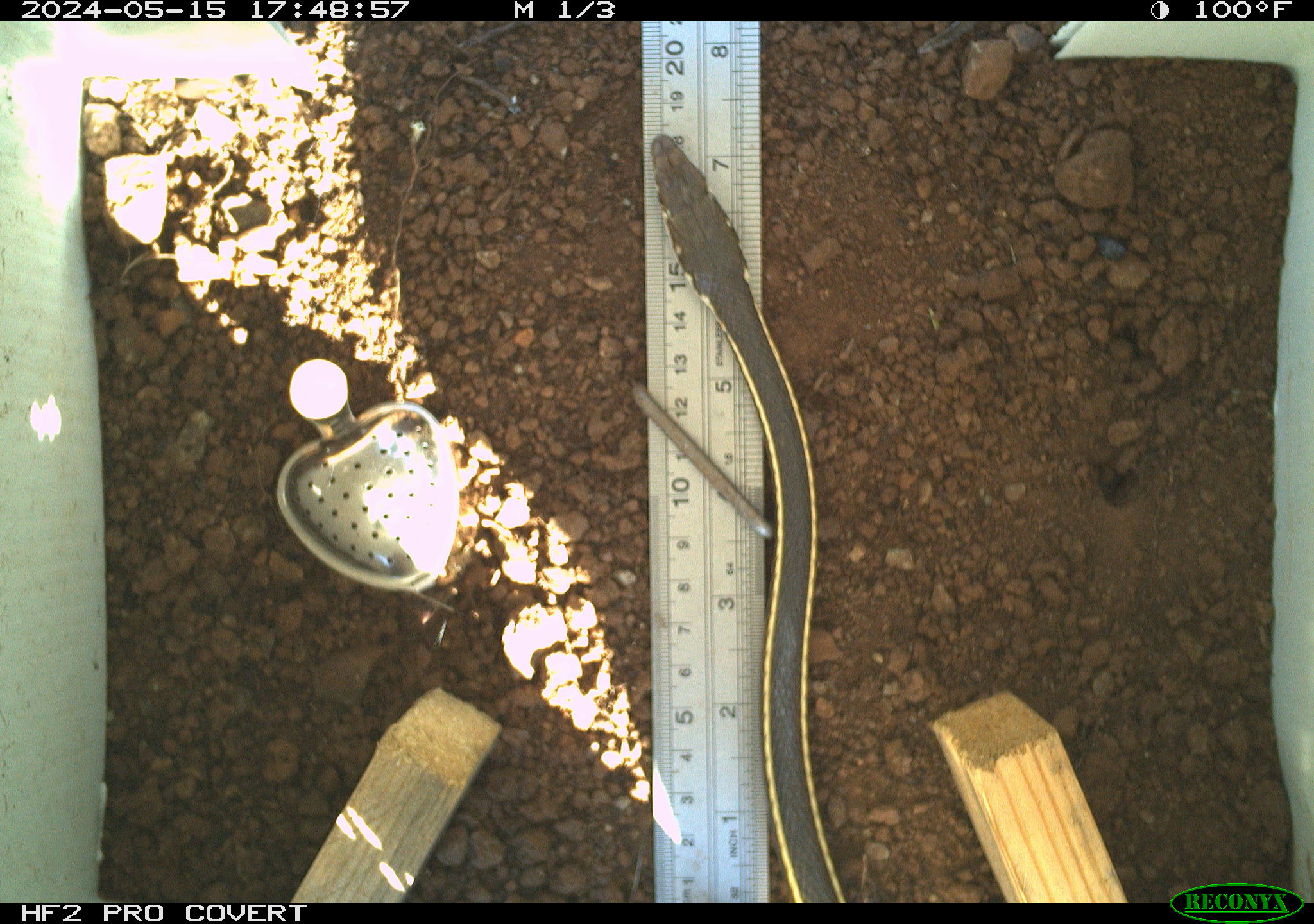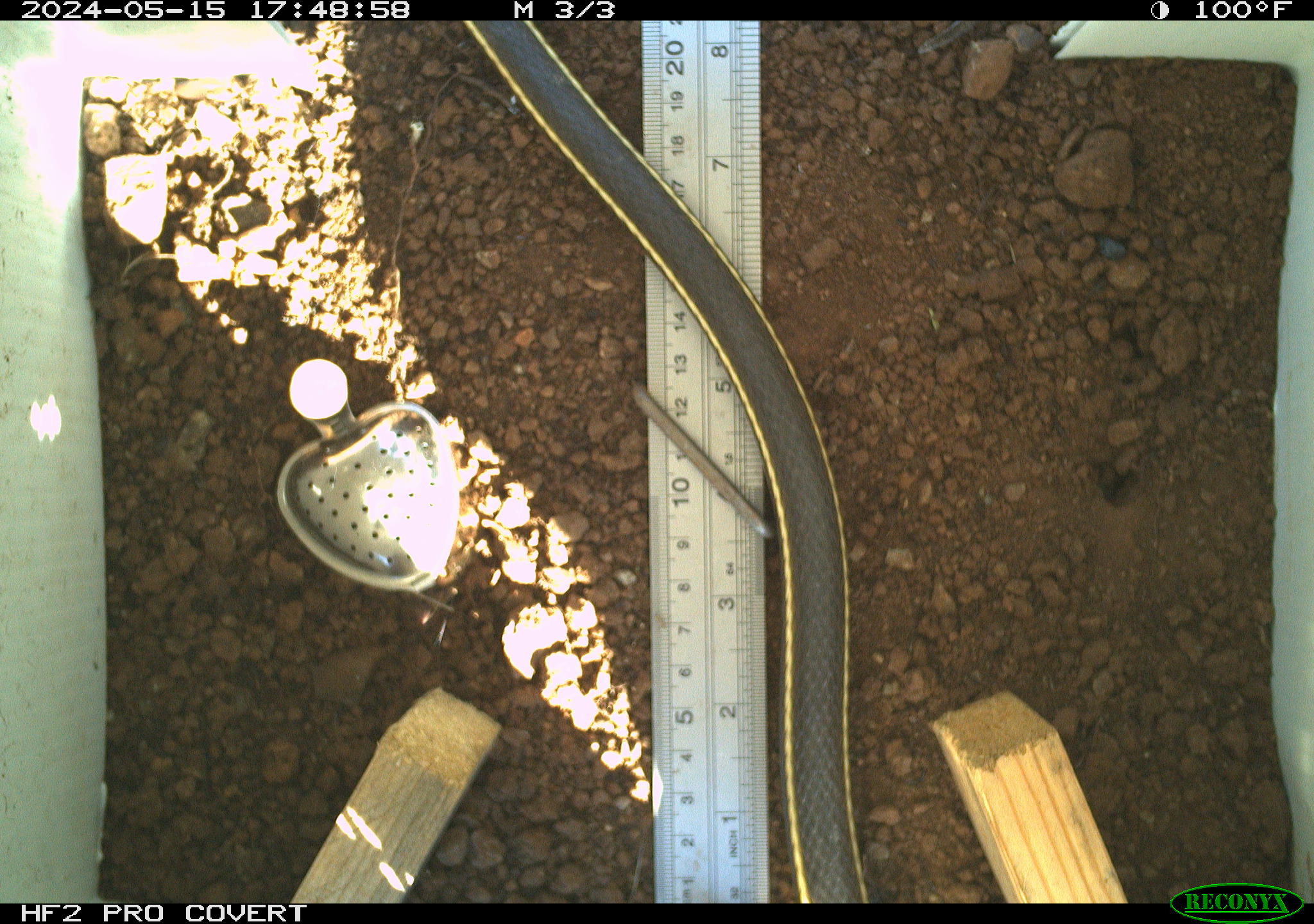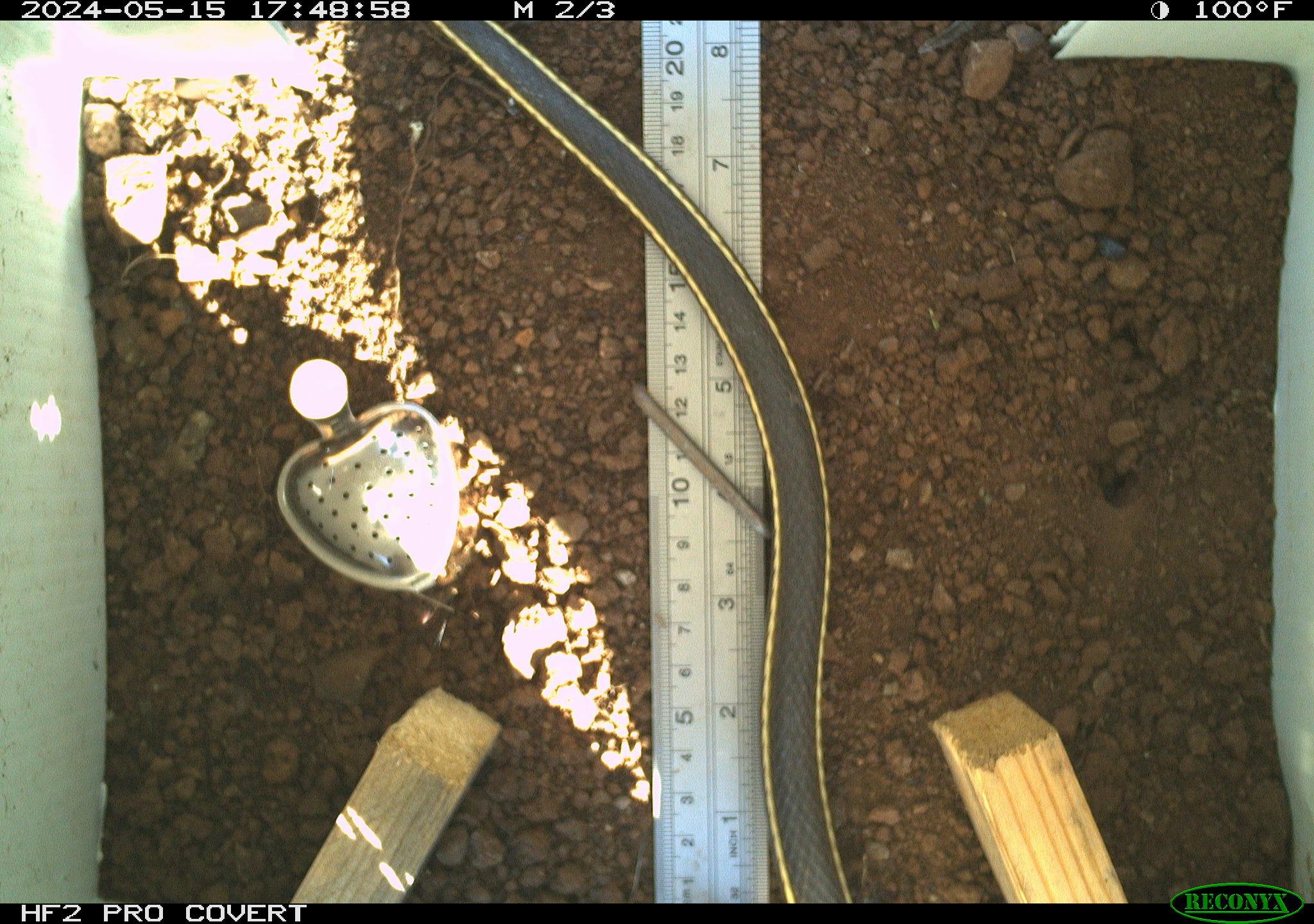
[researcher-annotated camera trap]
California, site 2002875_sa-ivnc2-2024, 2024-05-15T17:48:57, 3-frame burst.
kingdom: Animalia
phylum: Chordata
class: Reptilia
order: Squamata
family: Colubridae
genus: Masticophis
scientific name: Masticophis lateralis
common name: striped racer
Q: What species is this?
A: Striped racer (Masticophis lateralis).